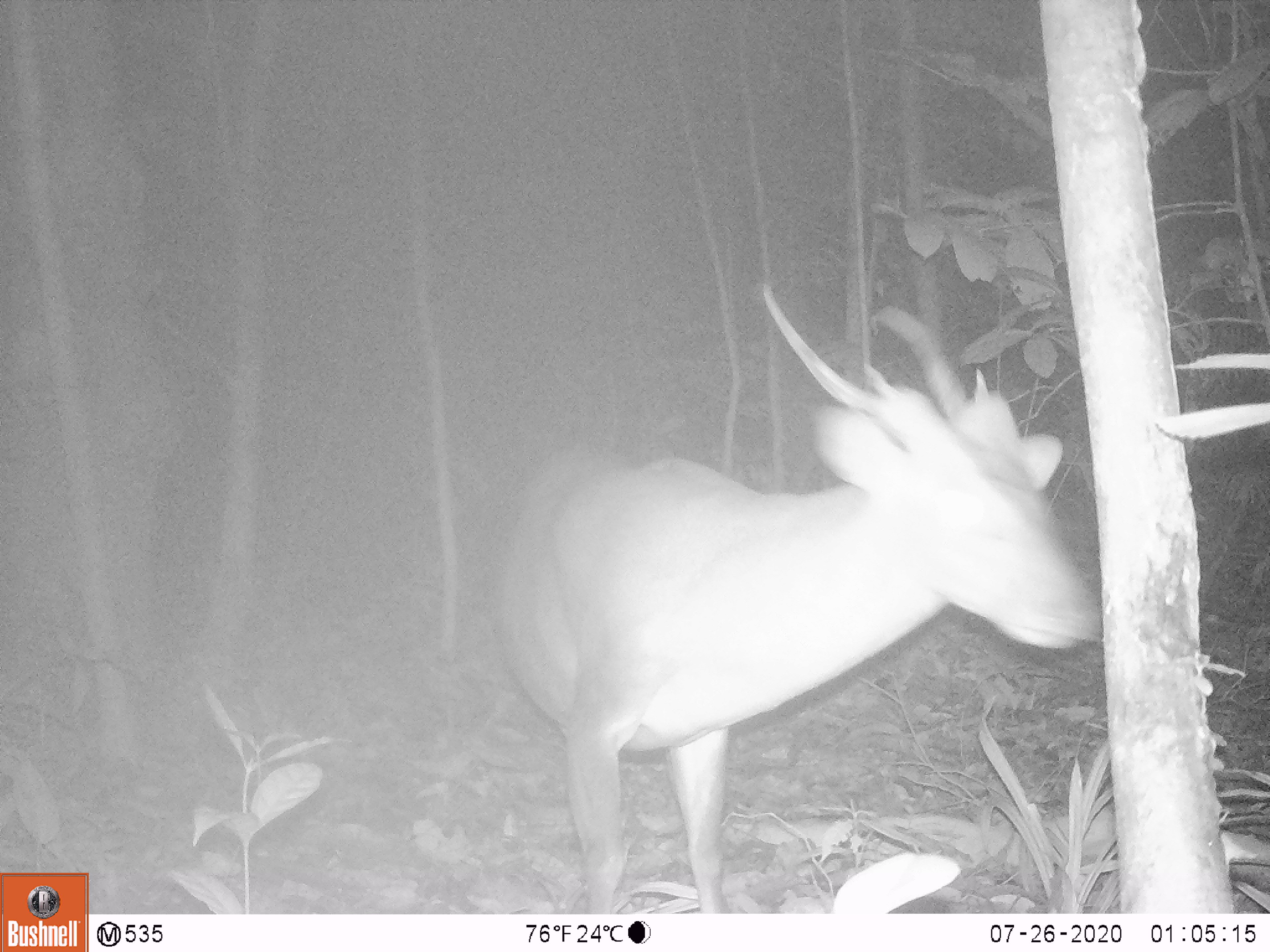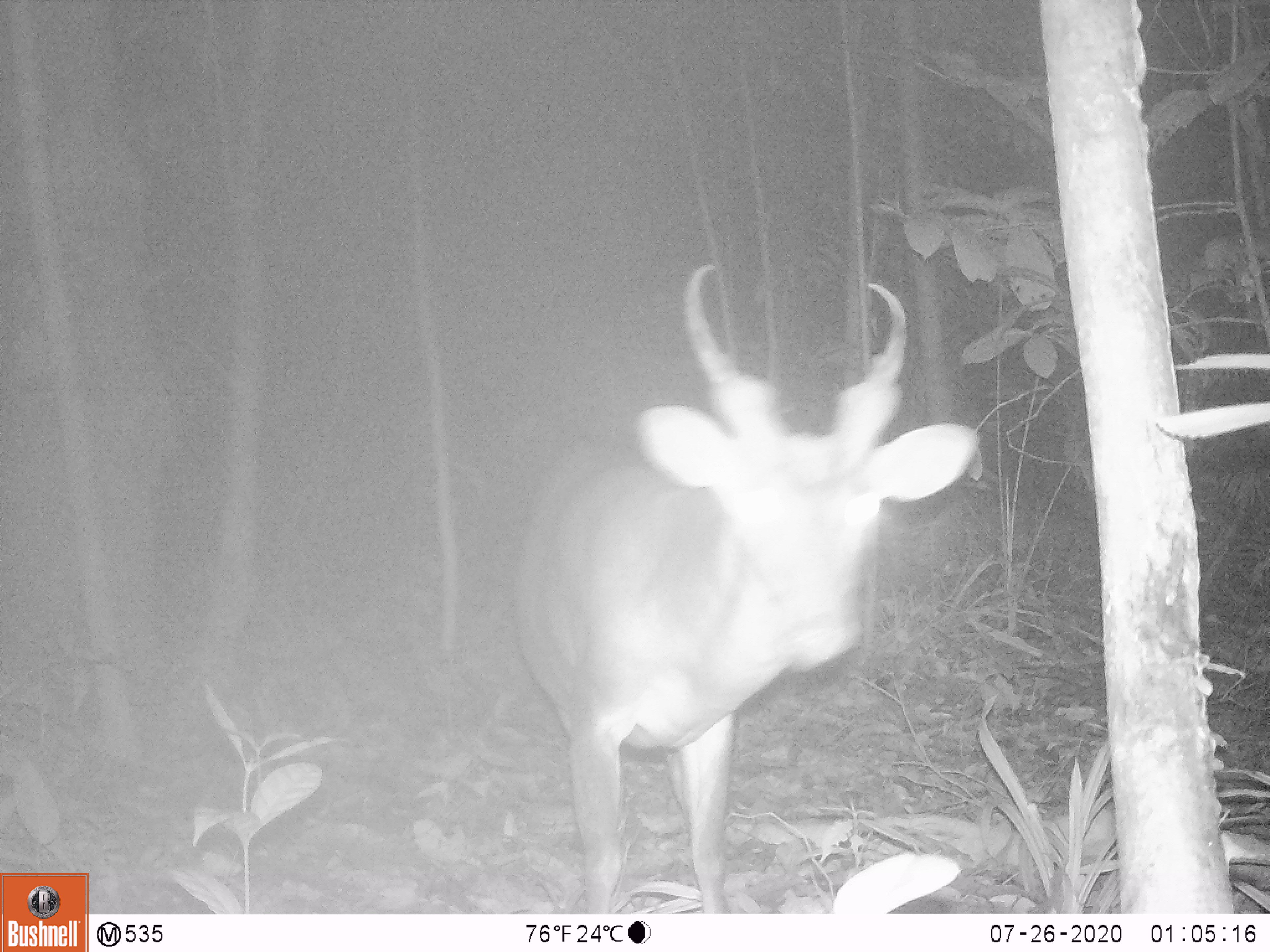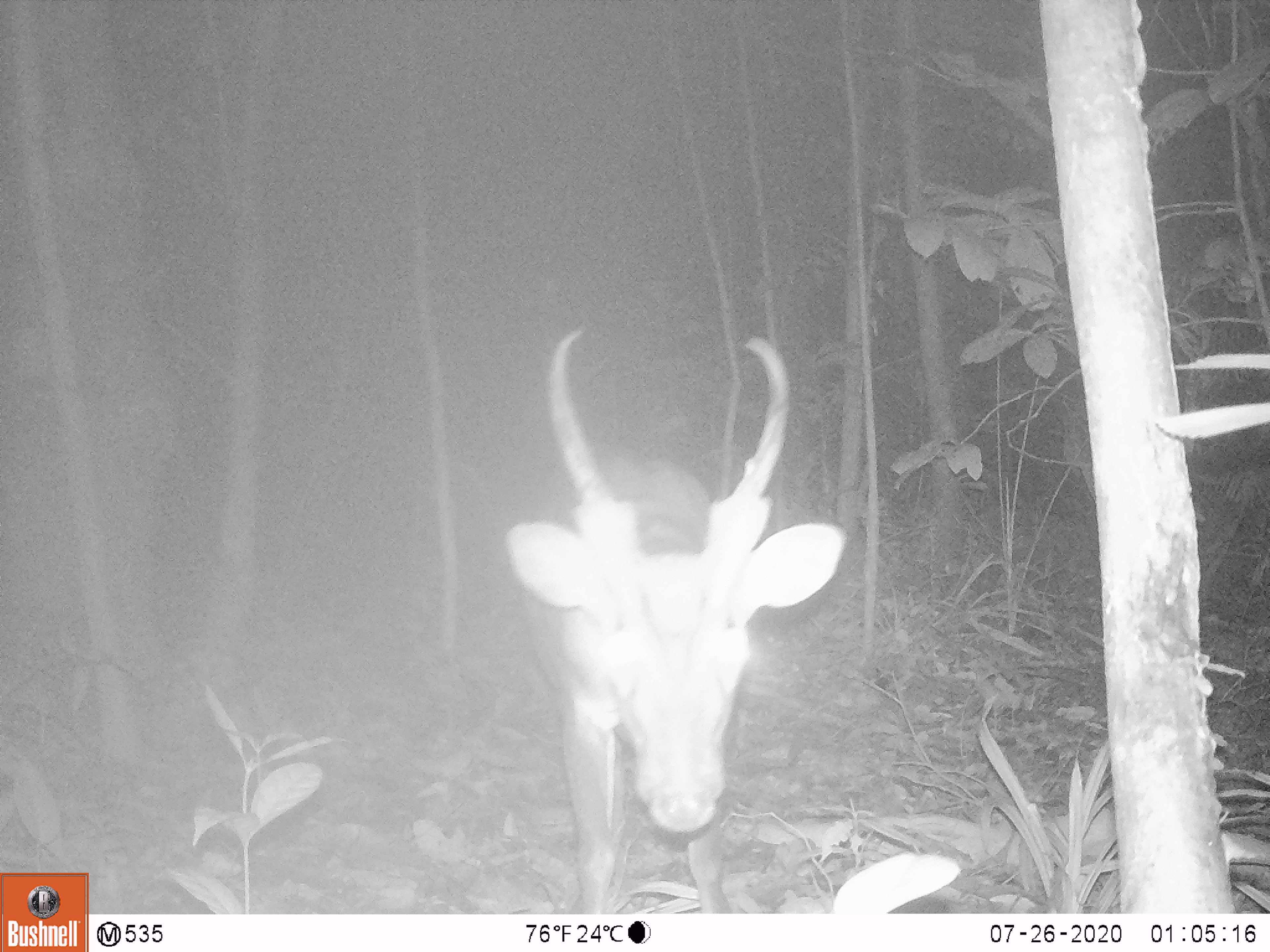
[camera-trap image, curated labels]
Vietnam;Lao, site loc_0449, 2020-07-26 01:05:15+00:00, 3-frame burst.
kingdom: Animalia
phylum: Chordata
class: Mammalia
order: Artiodactyla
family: Cervidae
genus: Muntiacus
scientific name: Muntiacus vuquangensis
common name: large-antlered muntjac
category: large antlered muntjac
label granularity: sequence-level